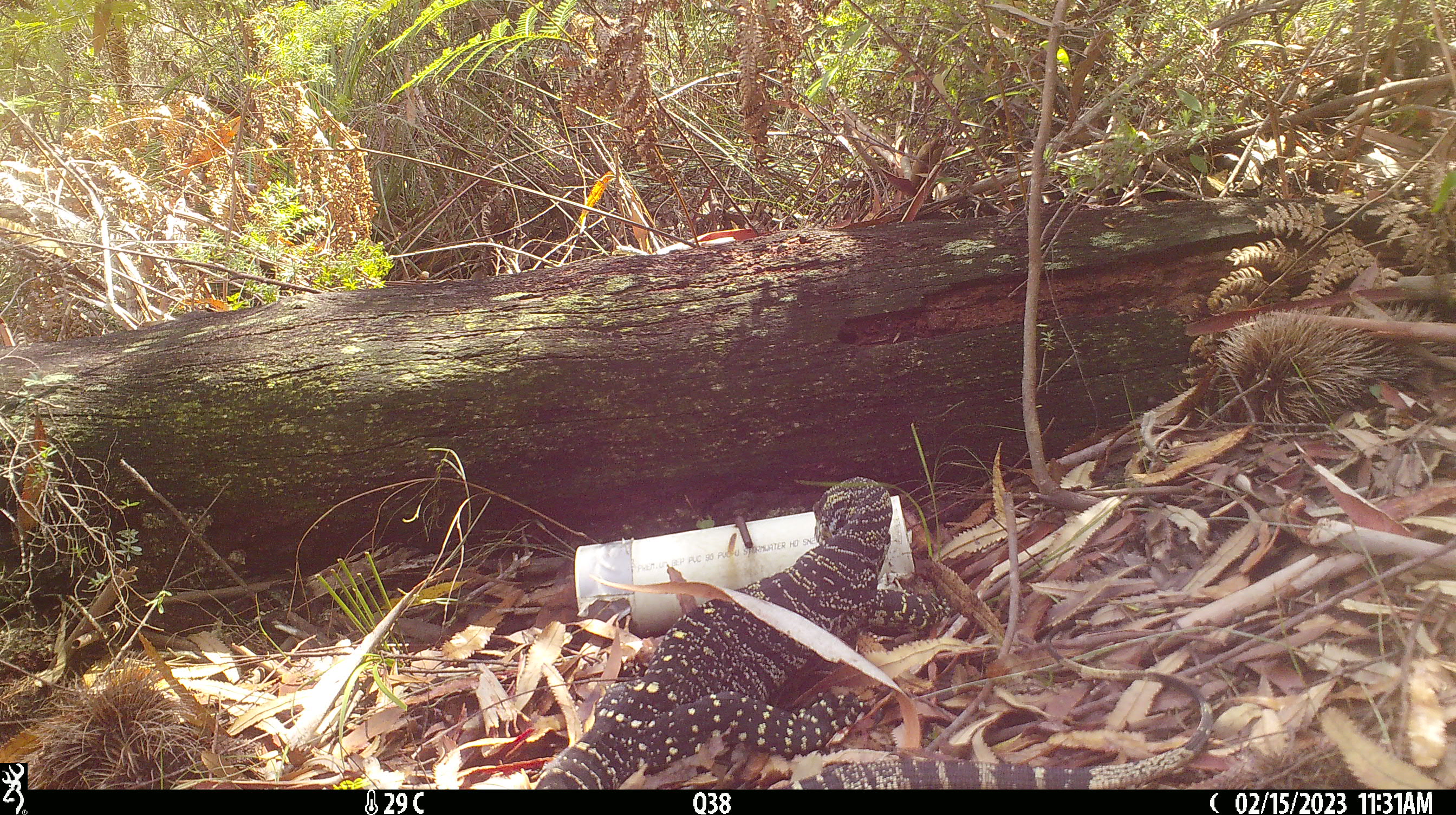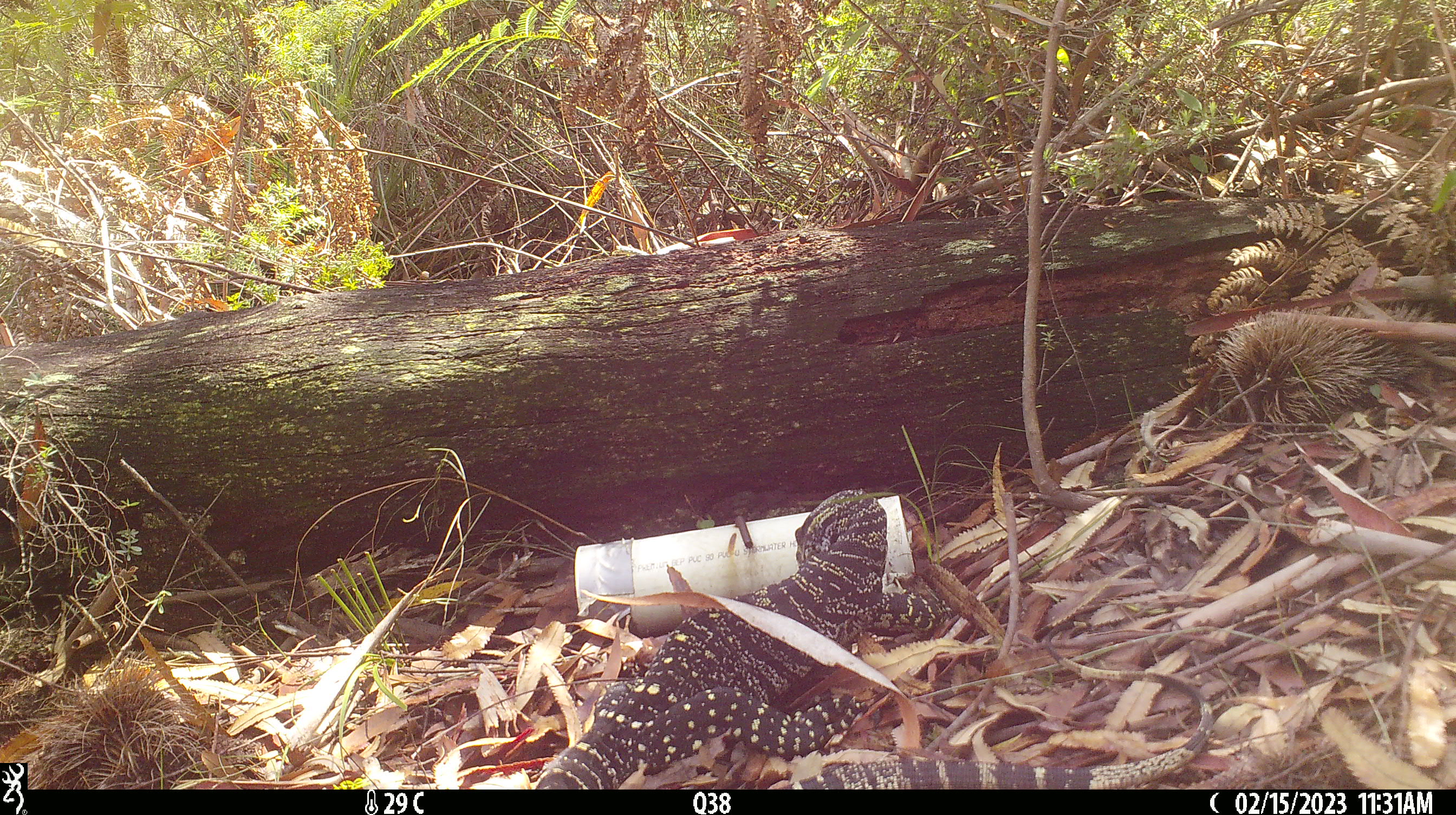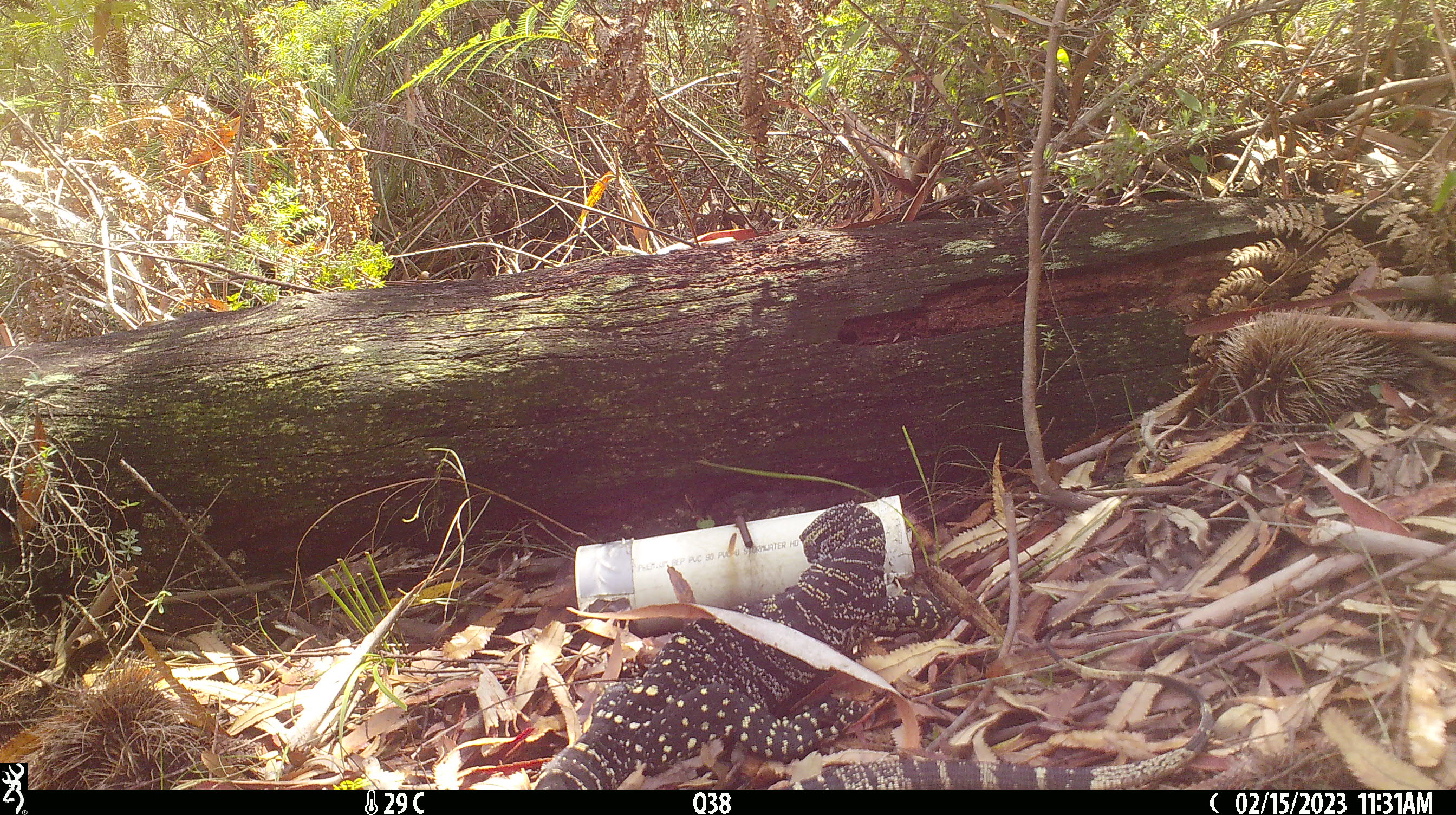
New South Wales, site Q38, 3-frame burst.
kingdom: Animalia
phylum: Chordata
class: Reptilia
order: Squamata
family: Varanidae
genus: Varanus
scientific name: Varanus varius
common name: lace monitor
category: goanna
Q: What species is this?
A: Goanna (lace monitor) (Varanus varius).